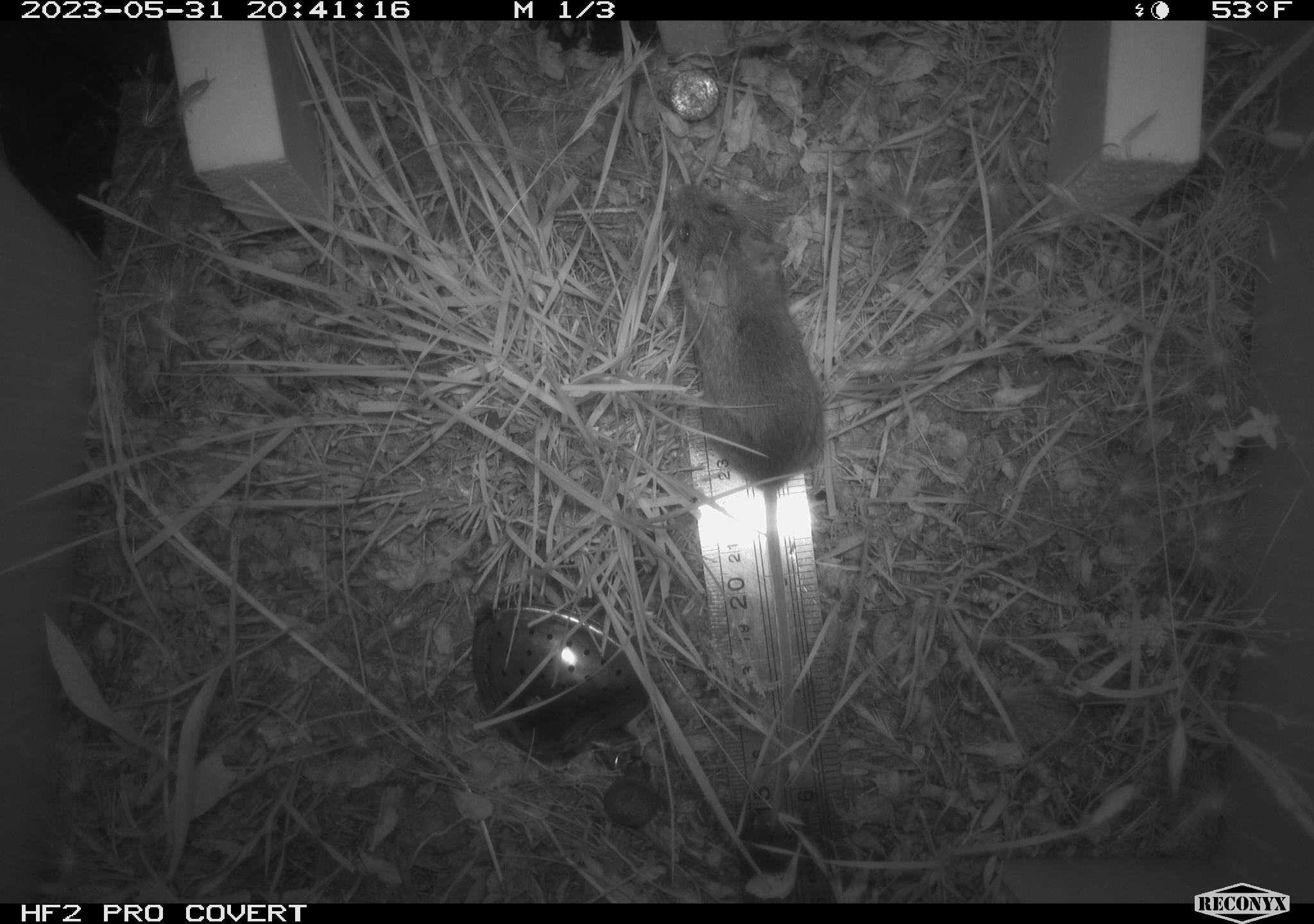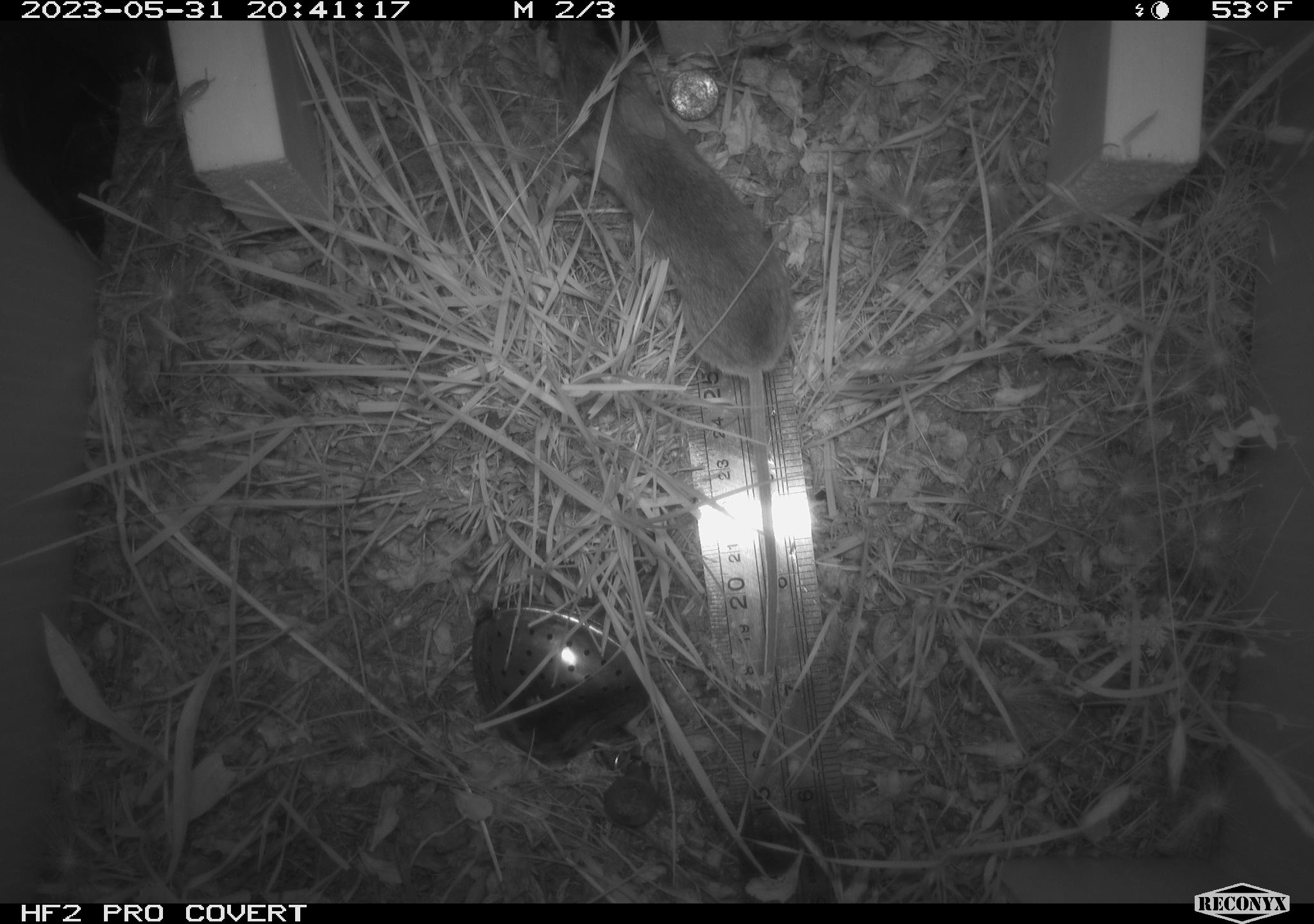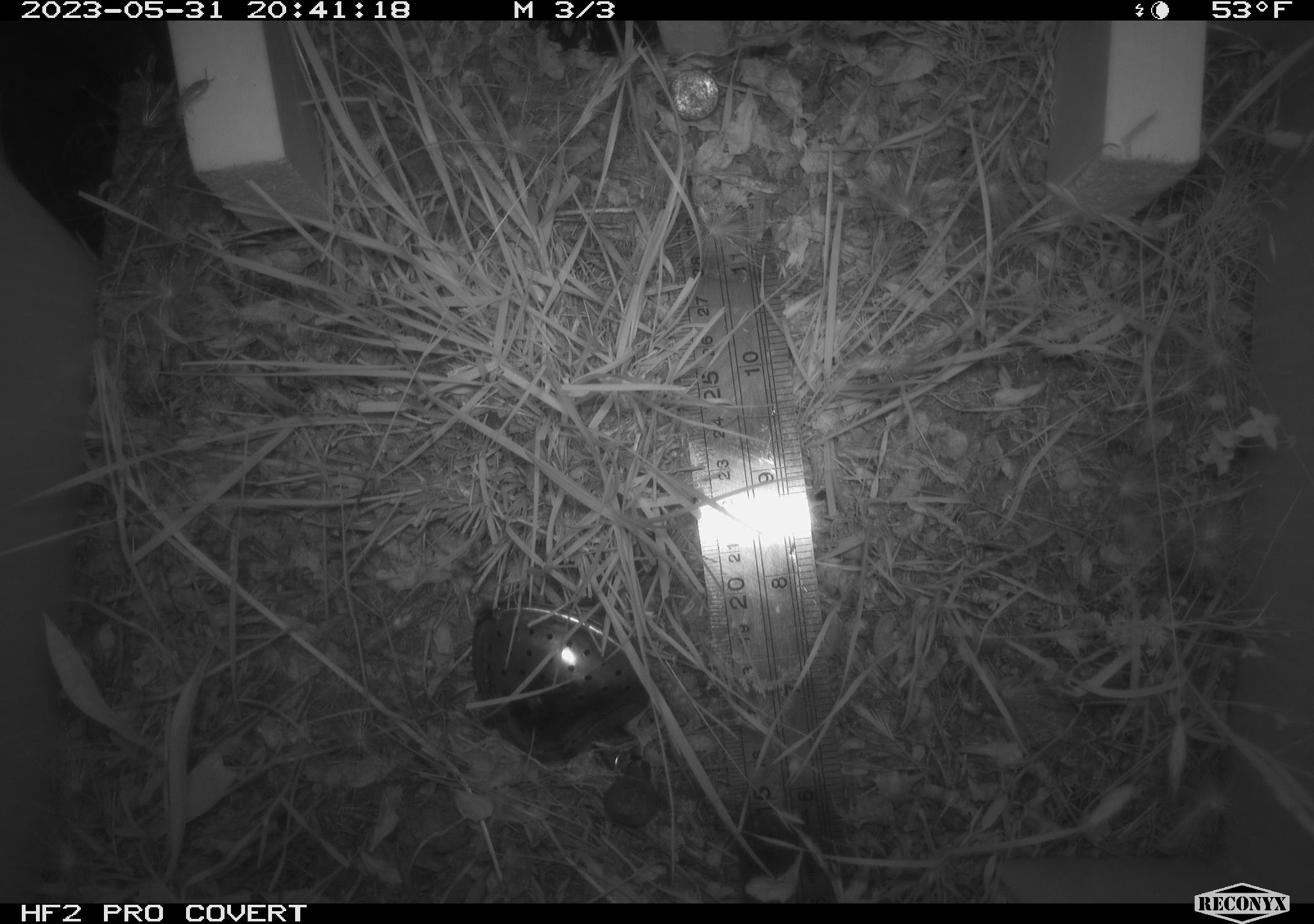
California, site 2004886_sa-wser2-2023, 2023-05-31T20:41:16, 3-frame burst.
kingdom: Animalia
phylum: Chordata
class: Mammalia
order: Rodentia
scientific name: Rodentia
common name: mouse species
Mouse species (Rodentia).